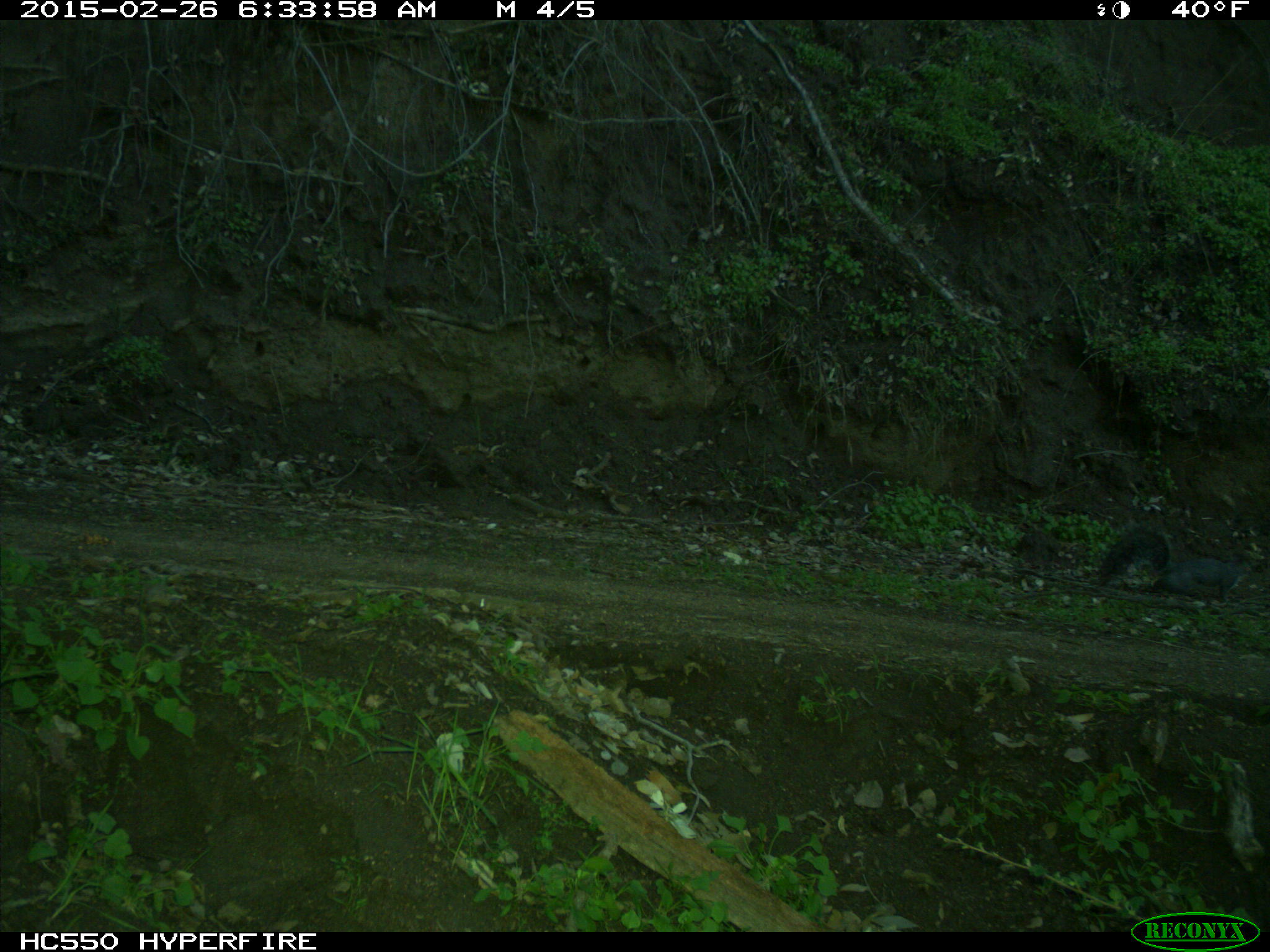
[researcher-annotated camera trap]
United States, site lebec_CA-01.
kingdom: Animalia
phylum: Chordata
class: Mammalia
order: Rodentia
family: Sciuridae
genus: Sciurus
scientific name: Sciurus carolinensis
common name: eastern gray squirrel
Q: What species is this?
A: Sciurus carolinensis (eastern gray squirrel).